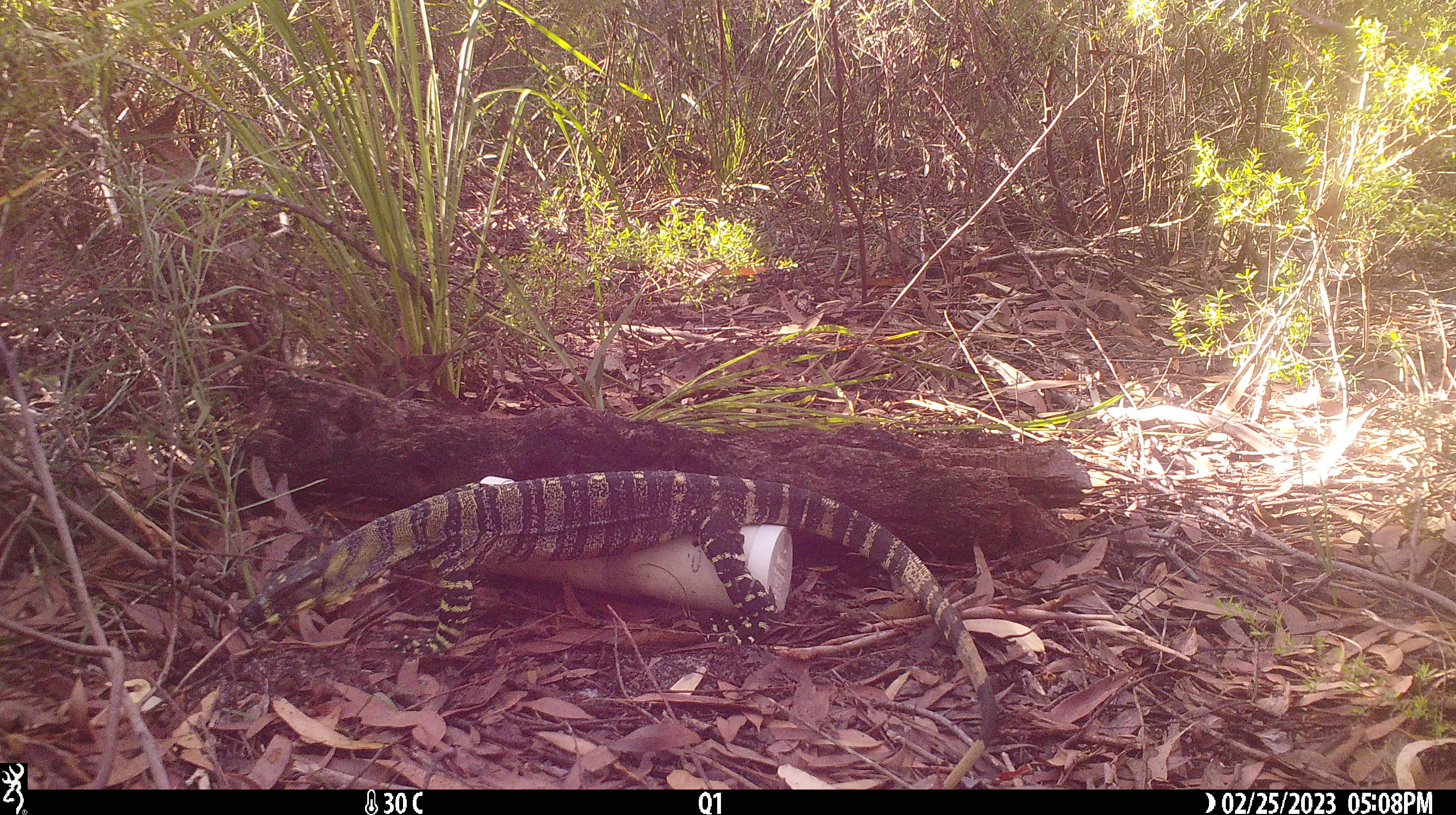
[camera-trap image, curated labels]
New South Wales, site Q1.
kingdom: Animalia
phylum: Chordata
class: Reptilia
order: Squamata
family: Varanidae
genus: Varanus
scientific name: Varanus varius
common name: lace monitor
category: goanna